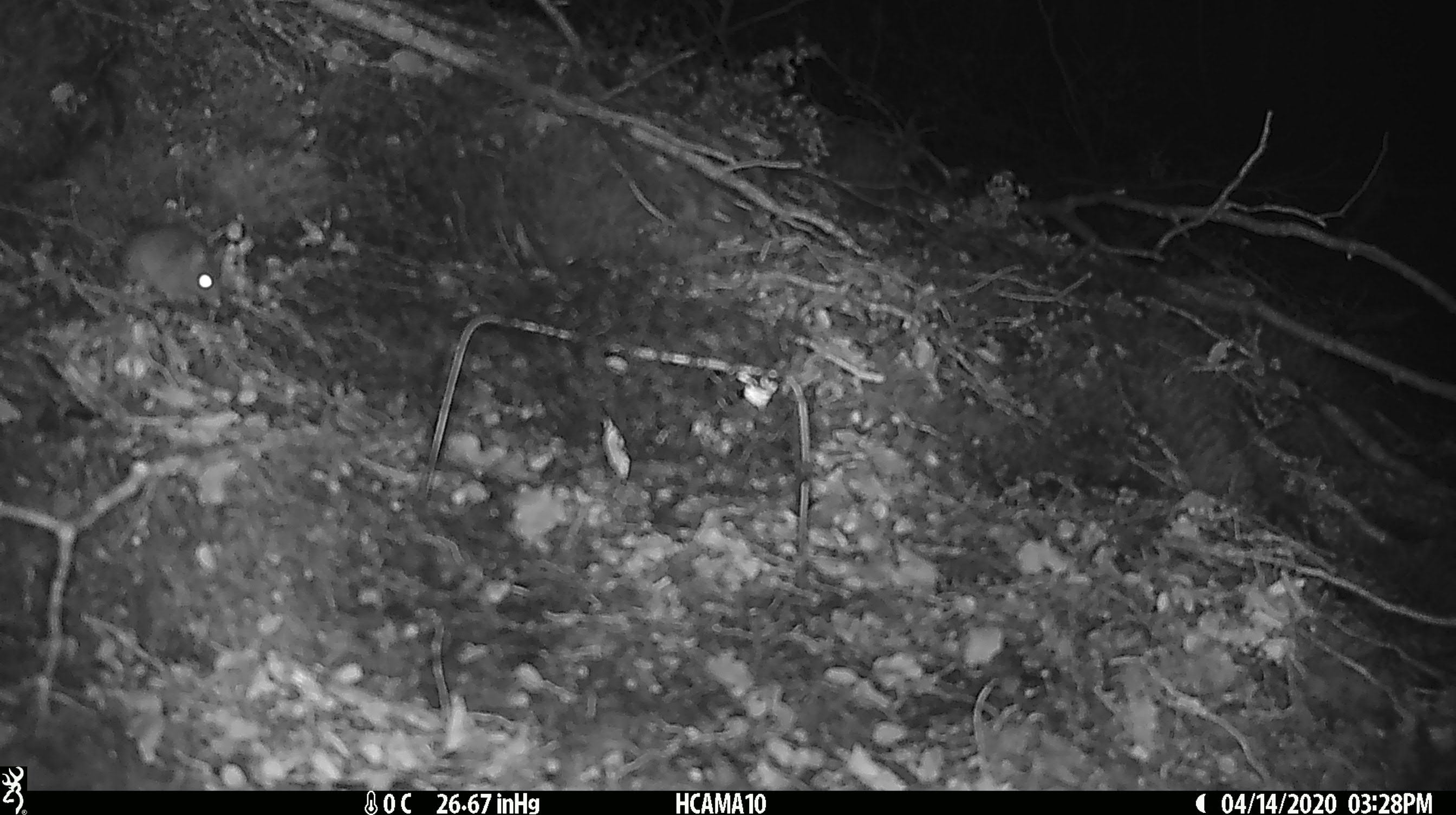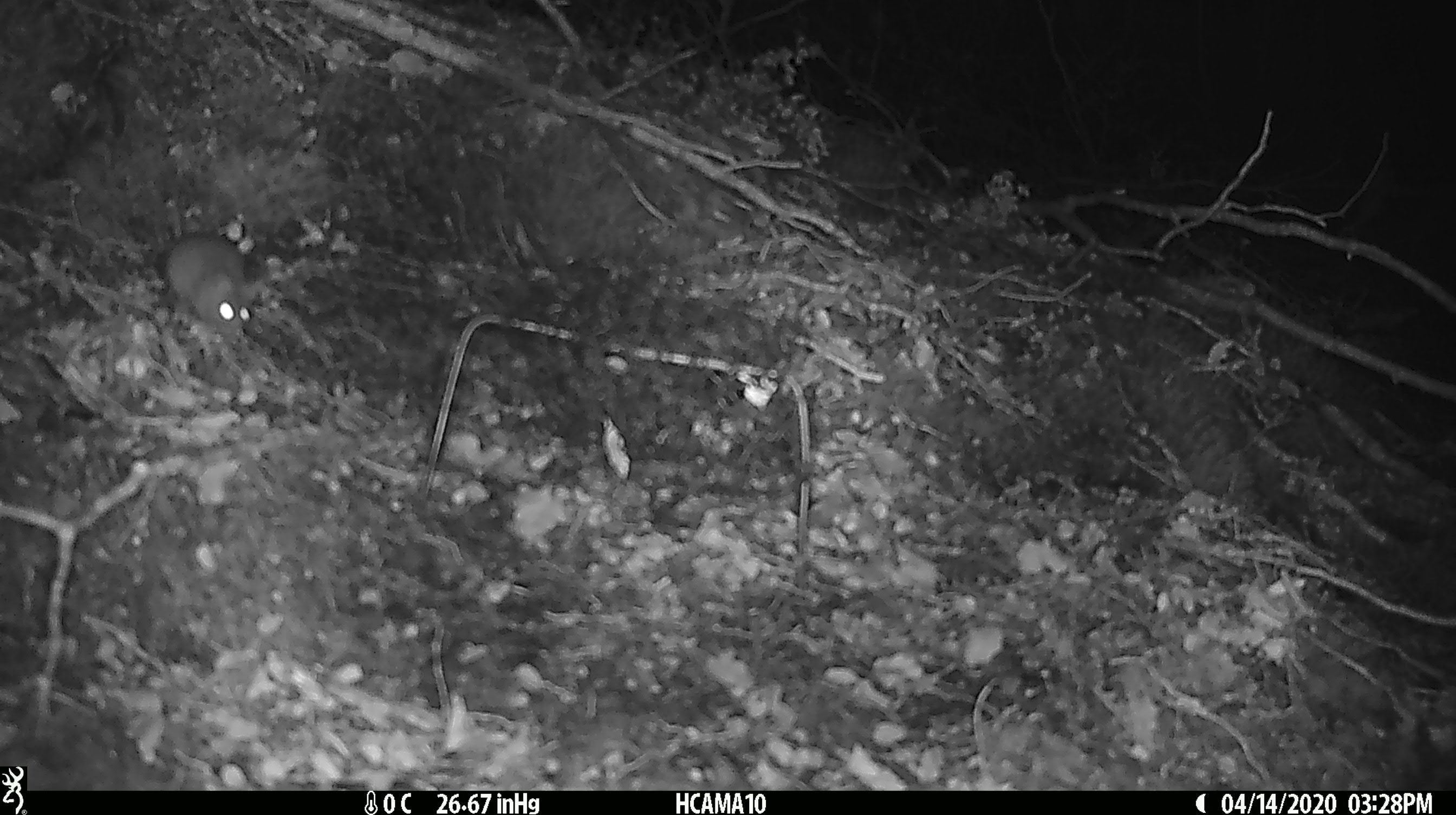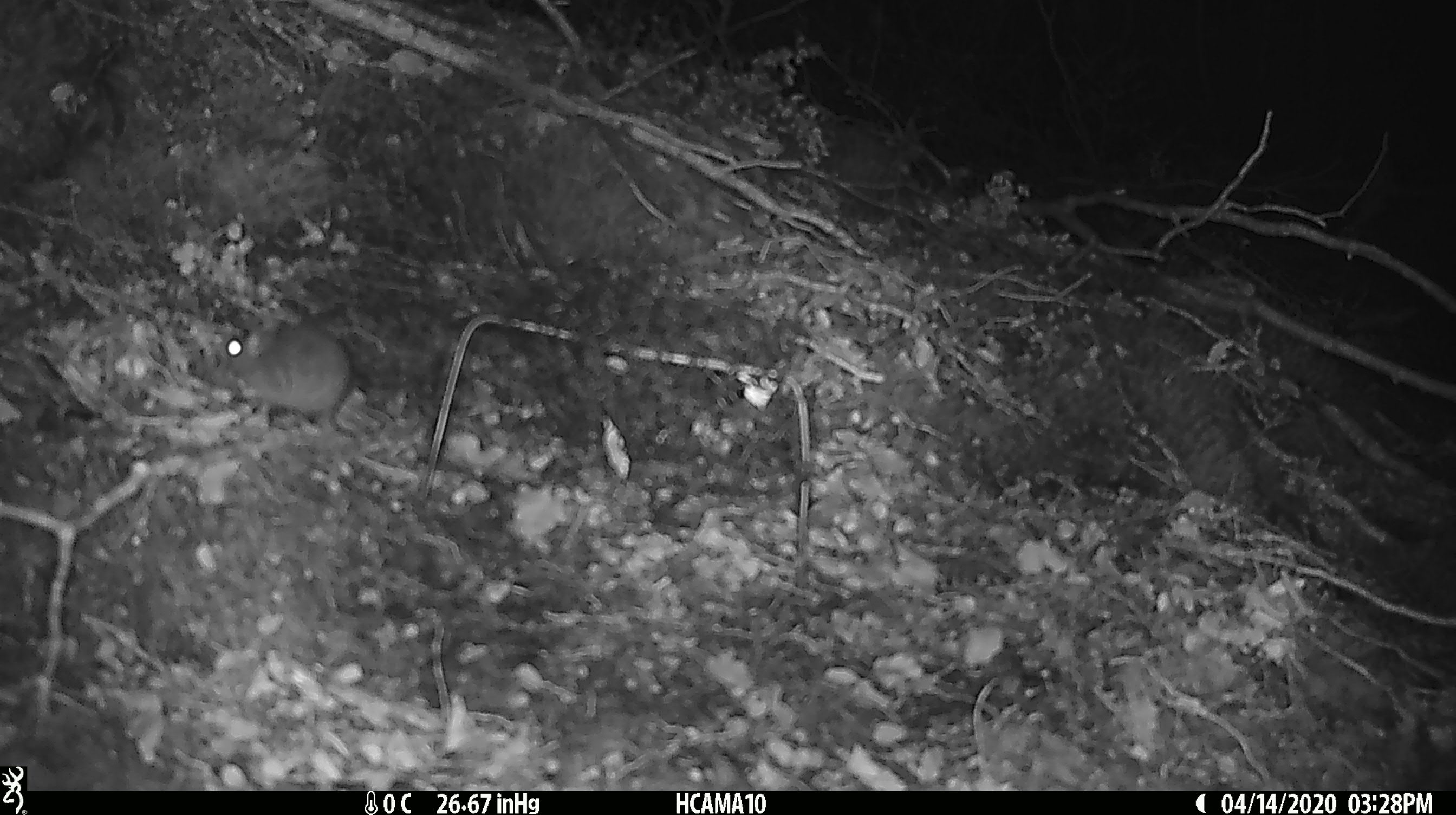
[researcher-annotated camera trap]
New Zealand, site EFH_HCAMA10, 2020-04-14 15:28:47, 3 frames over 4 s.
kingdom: Animalia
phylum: Chordata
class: Mammalia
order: Rodentia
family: Muridae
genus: Mus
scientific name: Mus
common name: mouse